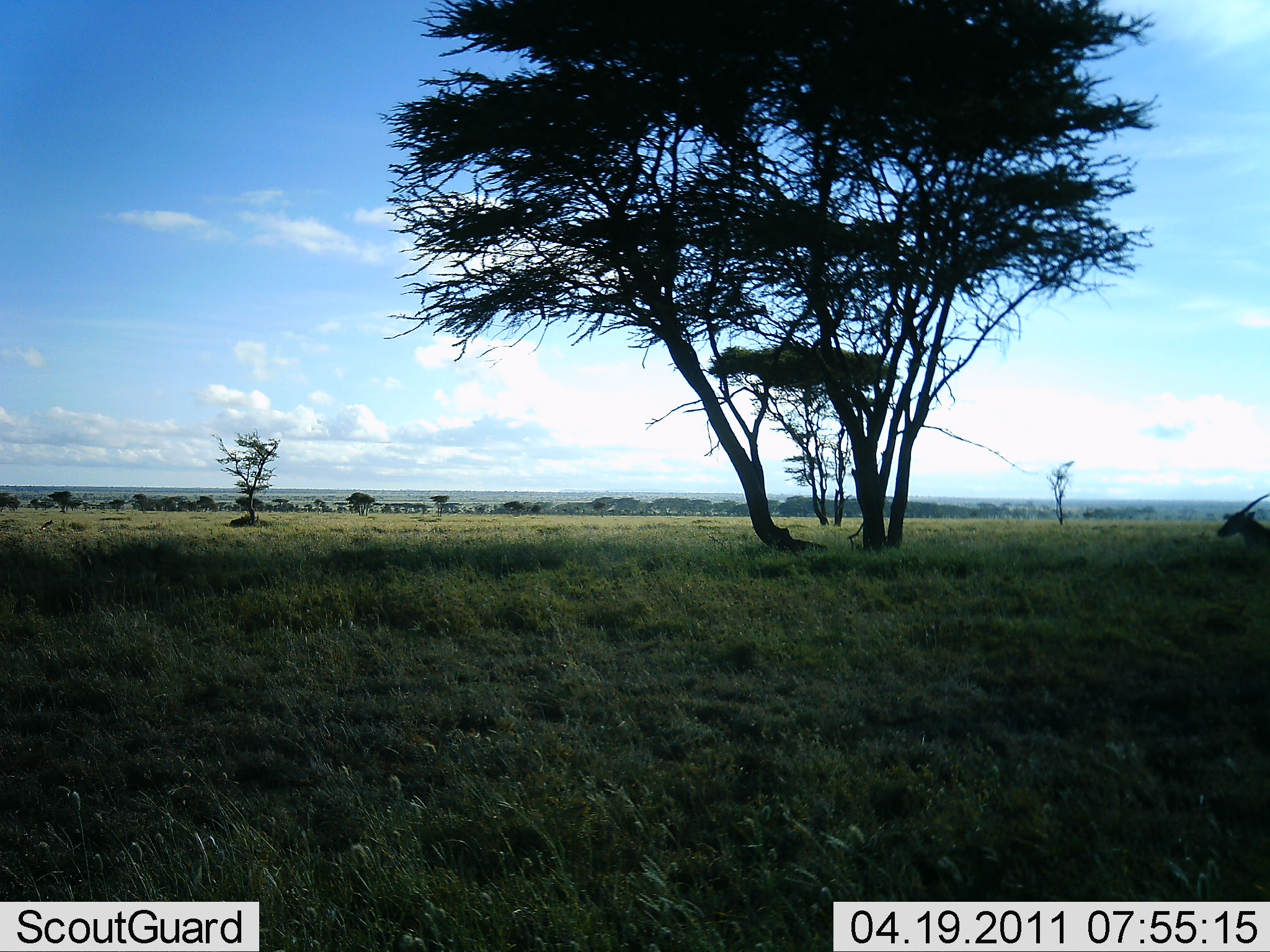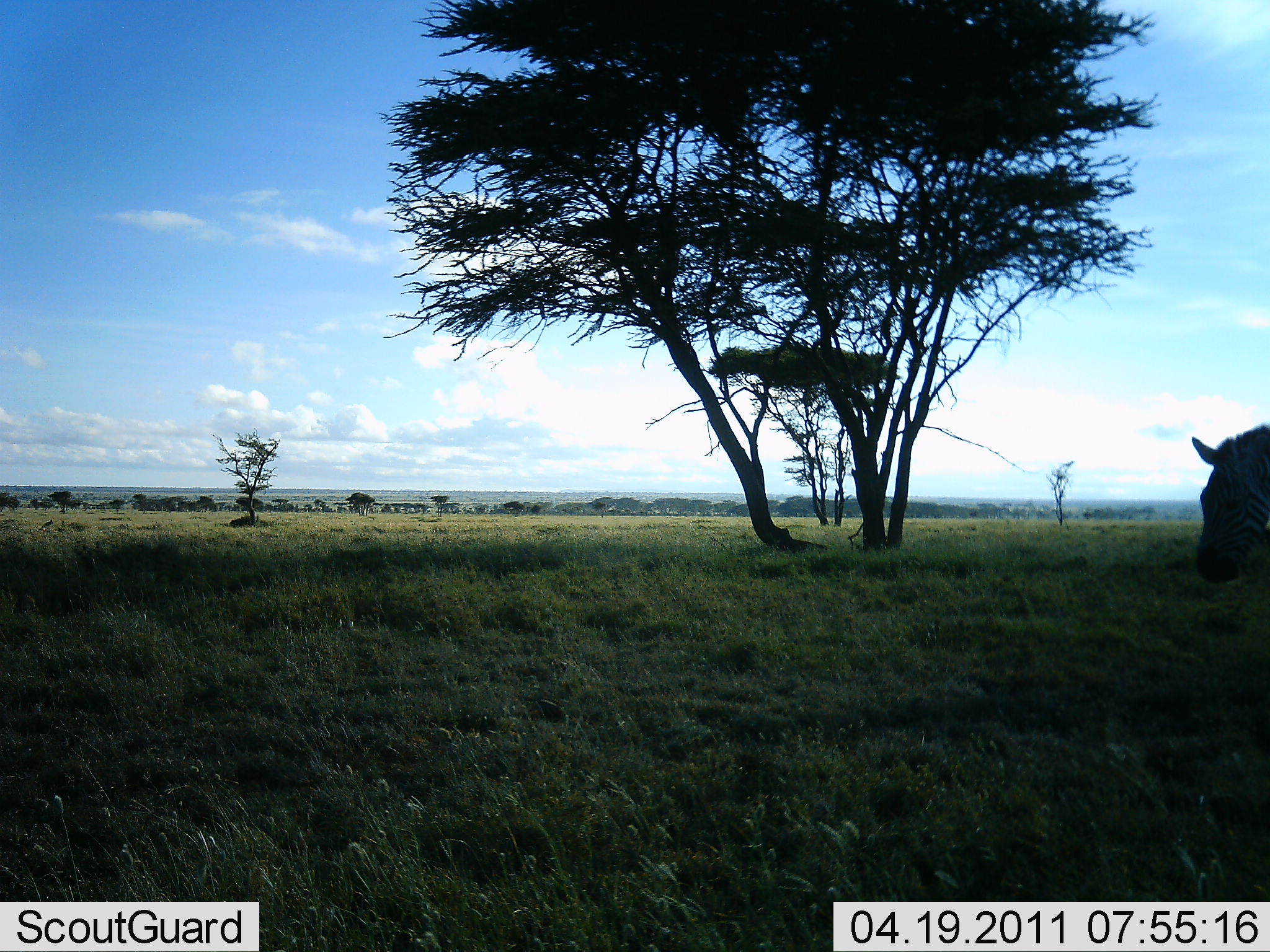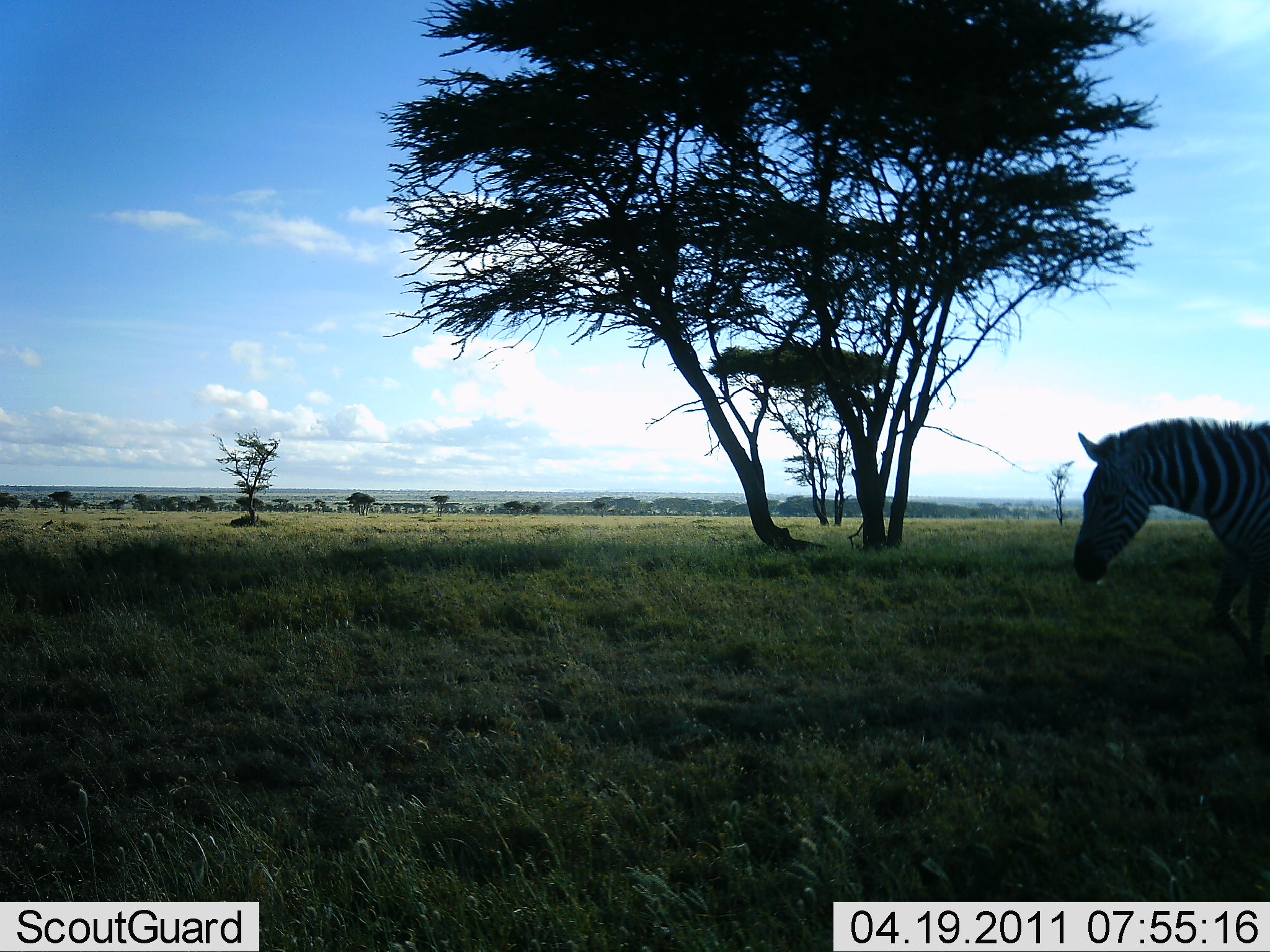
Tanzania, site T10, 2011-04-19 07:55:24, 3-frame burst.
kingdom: Animalia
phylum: Chordata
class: Mammalia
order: Perissodactyla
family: Equidae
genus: Equus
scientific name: Equus quagga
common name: plains zebra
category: zebra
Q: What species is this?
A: Zebra (plains zebra) (Equus quagga).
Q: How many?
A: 1.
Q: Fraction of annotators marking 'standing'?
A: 22%.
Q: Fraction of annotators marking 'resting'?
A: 0%.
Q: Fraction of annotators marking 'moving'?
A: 83%.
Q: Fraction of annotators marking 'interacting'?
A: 0%.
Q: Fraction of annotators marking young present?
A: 0%.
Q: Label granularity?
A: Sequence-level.